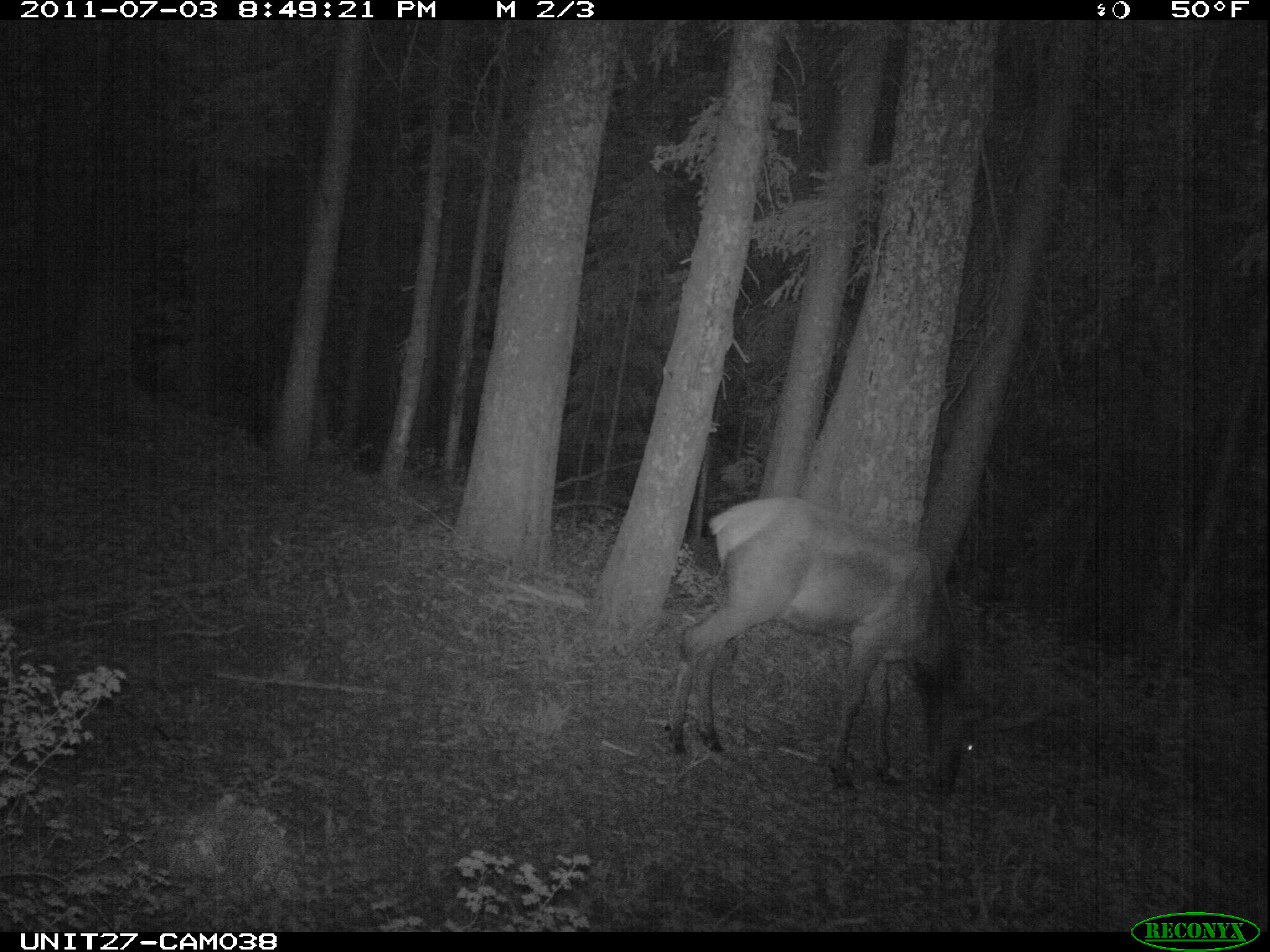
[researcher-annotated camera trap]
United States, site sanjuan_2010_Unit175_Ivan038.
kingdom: Animalia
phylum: Chordata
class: Mammalia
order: Artiodactyla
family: Cervidae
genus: Cervus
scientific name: Cervus elaphus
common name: red deer